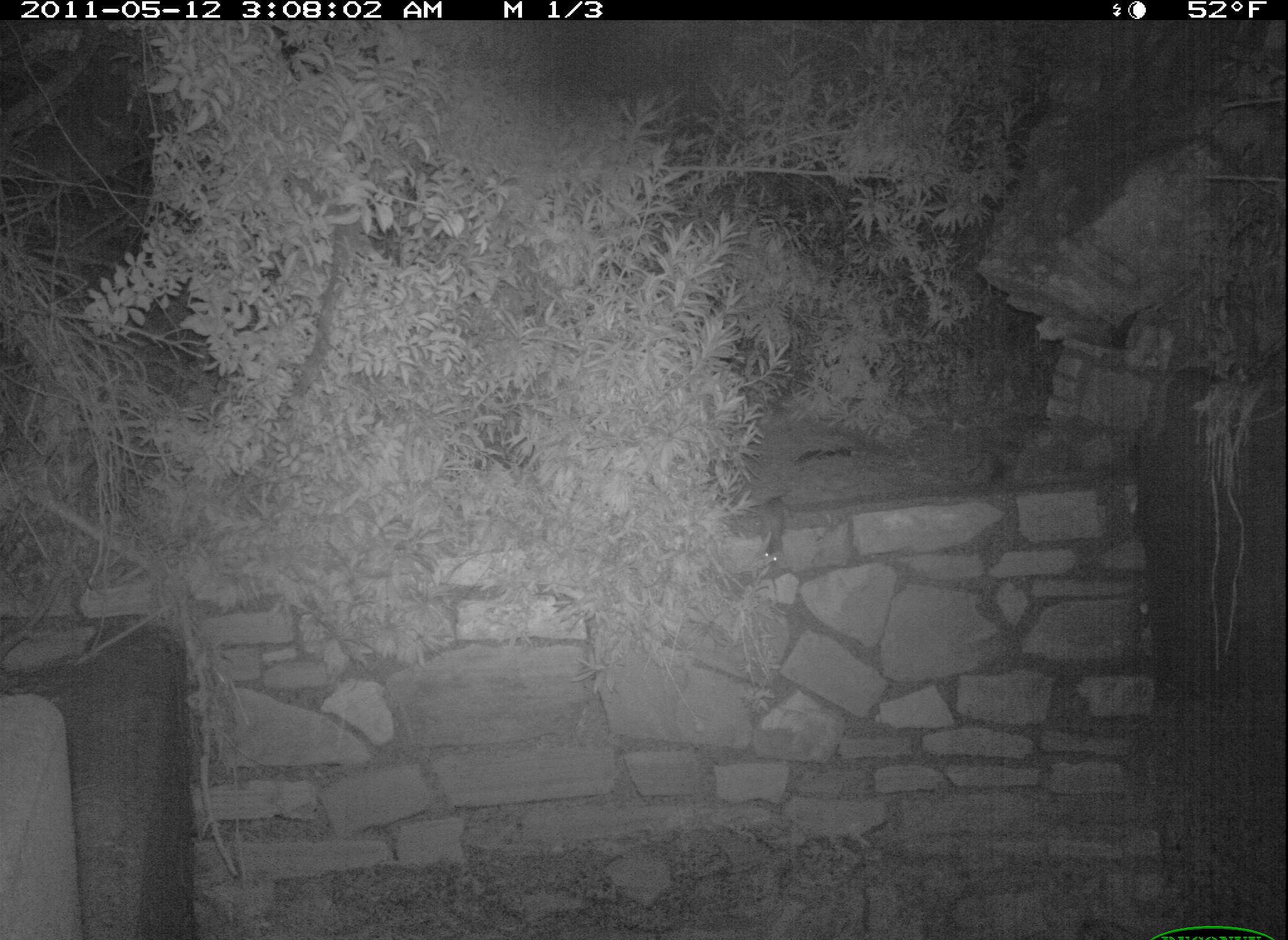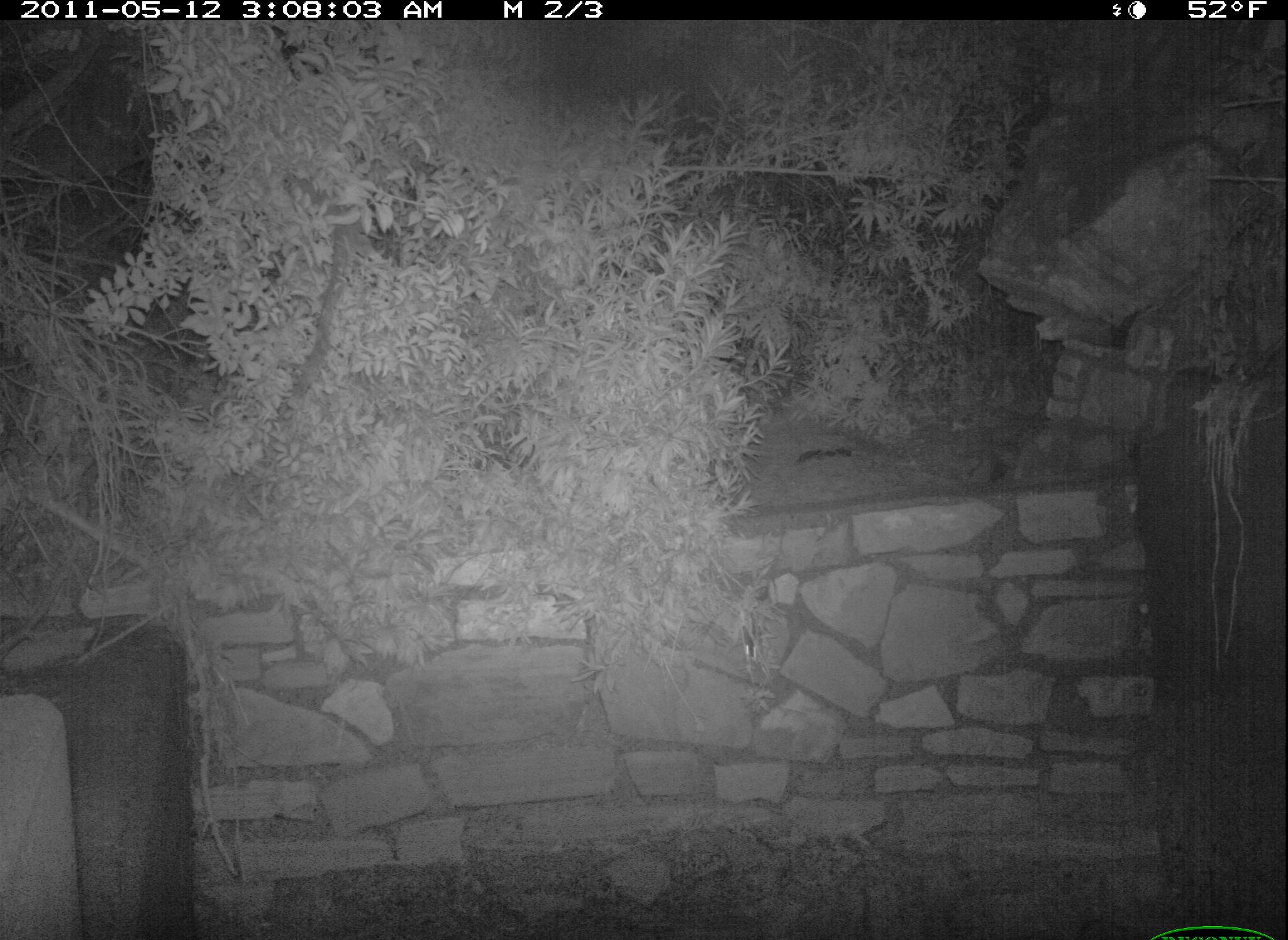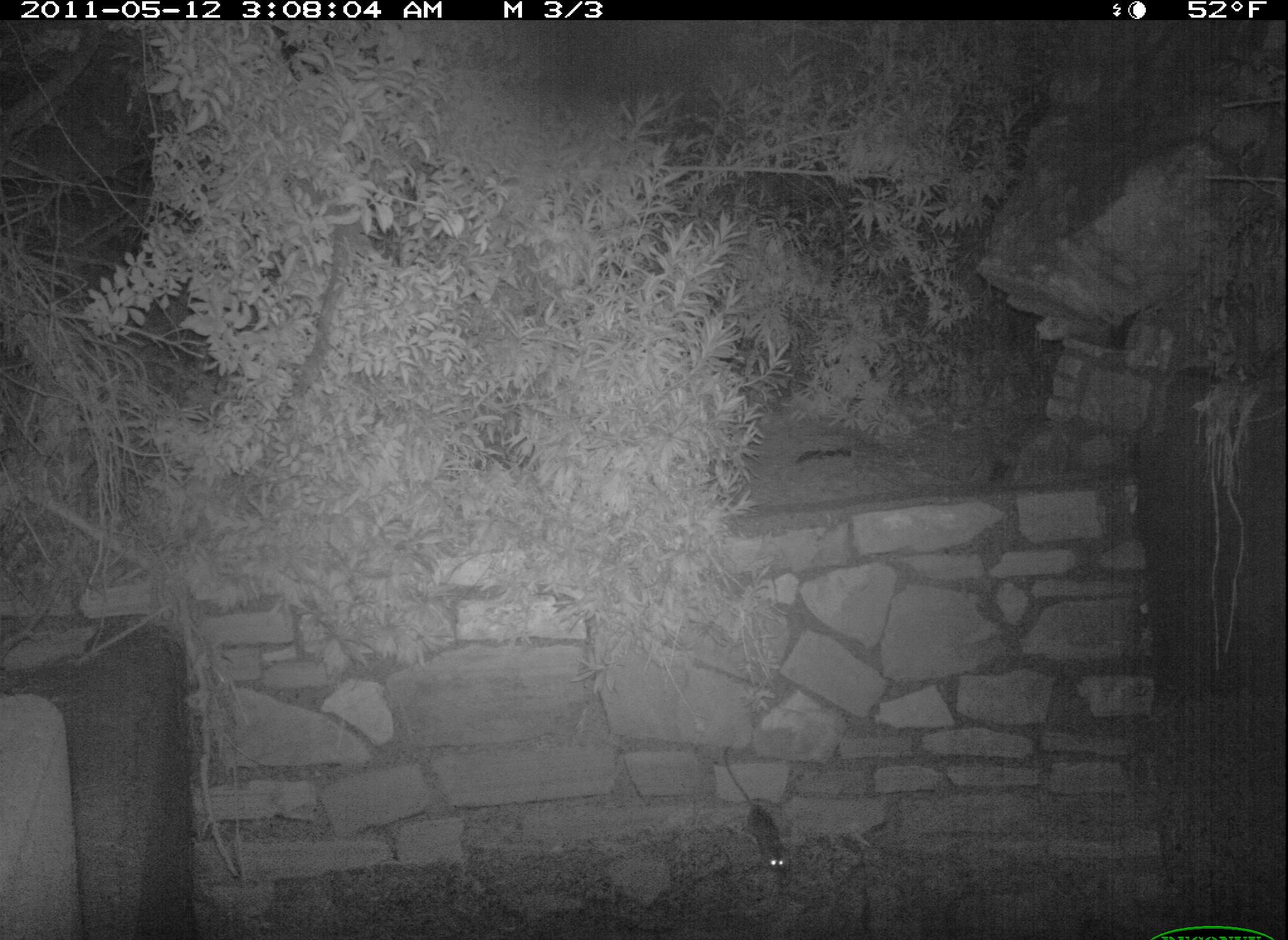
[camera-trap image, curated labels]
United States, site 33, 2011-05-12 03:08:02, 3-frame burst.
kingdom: Animalia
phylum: Chordata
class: Mammalia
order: Rodentia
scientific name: Rodentia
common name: rodent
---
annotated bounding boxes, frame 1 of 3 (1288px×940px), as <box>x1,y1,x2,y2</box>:
rodent: <box>752,486,803,583</box>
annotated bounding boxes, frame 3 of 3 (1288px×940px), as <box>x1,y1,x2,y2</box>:
rodent: <box>715,733,806,892</box>